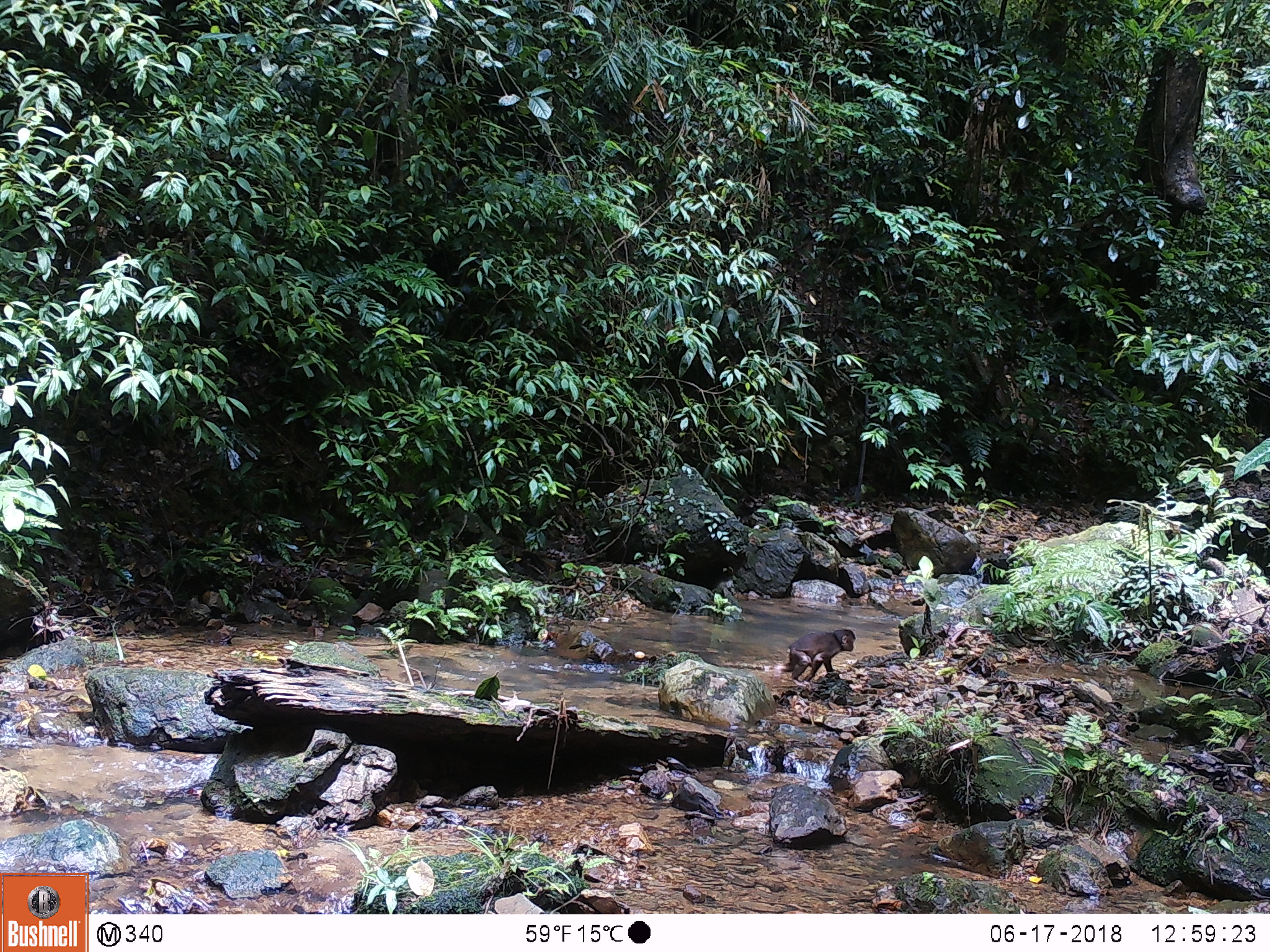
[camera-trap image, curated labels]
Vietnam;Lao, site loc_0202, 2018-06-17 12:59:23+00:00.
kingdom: Animalia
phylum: Chordata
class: Mammalia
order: Primates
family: Cercopithecidae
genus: Macaca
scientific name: Macaca arctoides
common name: stump-tailed macaque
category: stump tailed macaque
Stump tailed macaque (stump-tailed macaque) (Macaca arctoides). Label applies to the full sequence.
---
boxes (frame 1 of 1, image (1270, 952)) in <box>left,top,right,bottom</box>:
stump tailed macaque: <box>772,629,856,687</box>